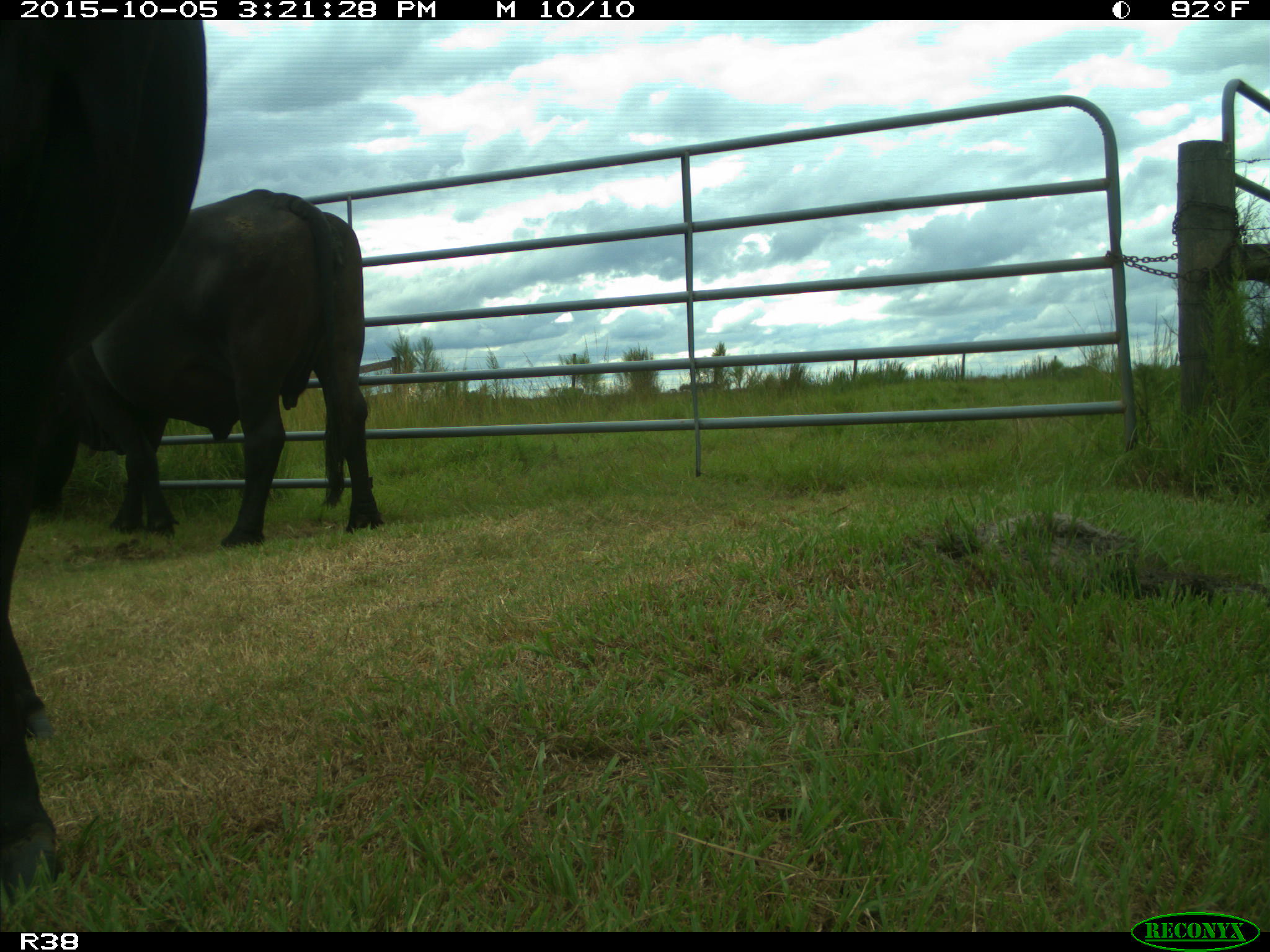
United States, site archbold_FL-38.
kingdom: Animalia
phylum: Chordata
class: Mammalia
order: Artiodactyla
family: Bovidae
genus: Bos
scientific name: Bos taurus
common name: domestic cow